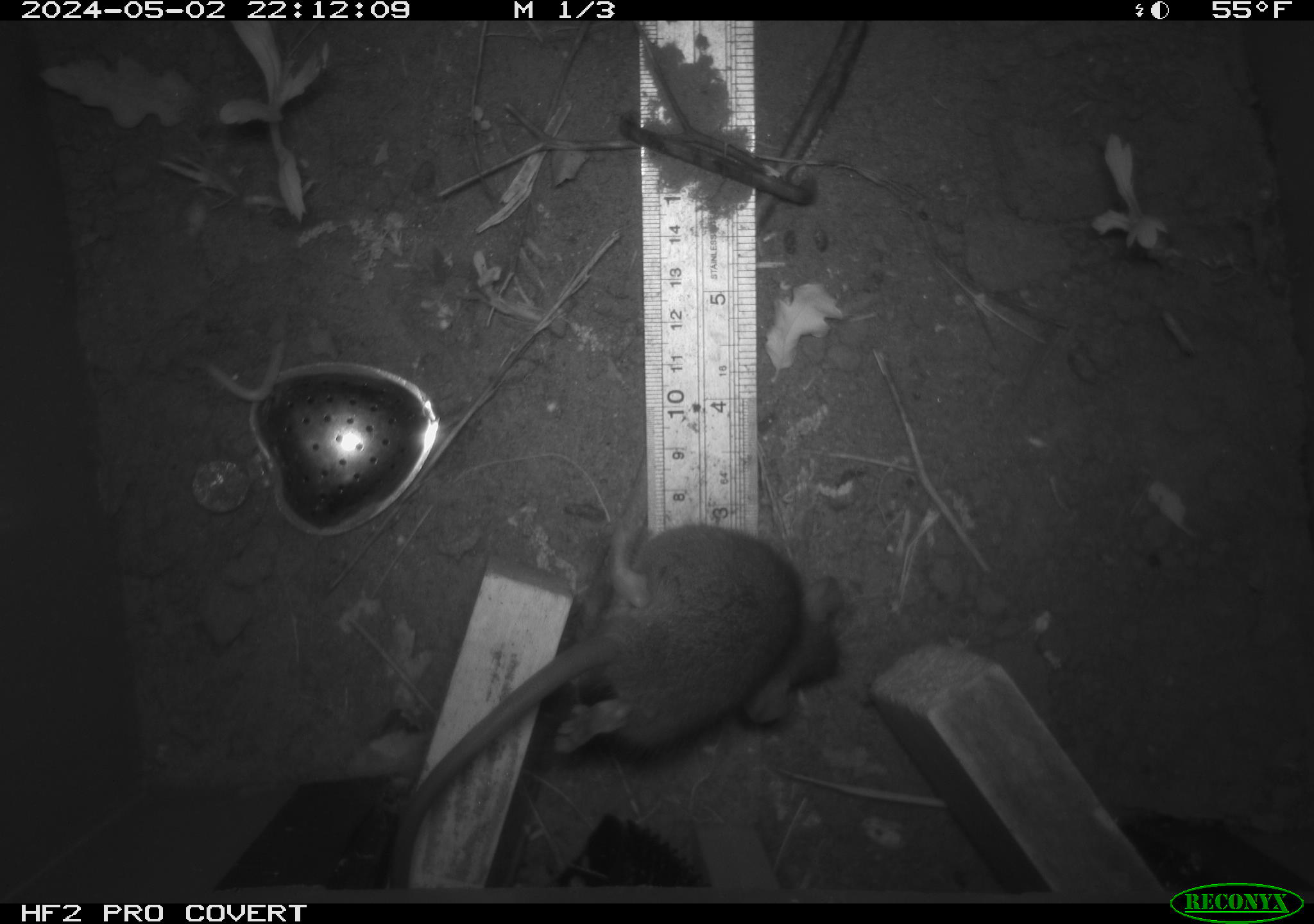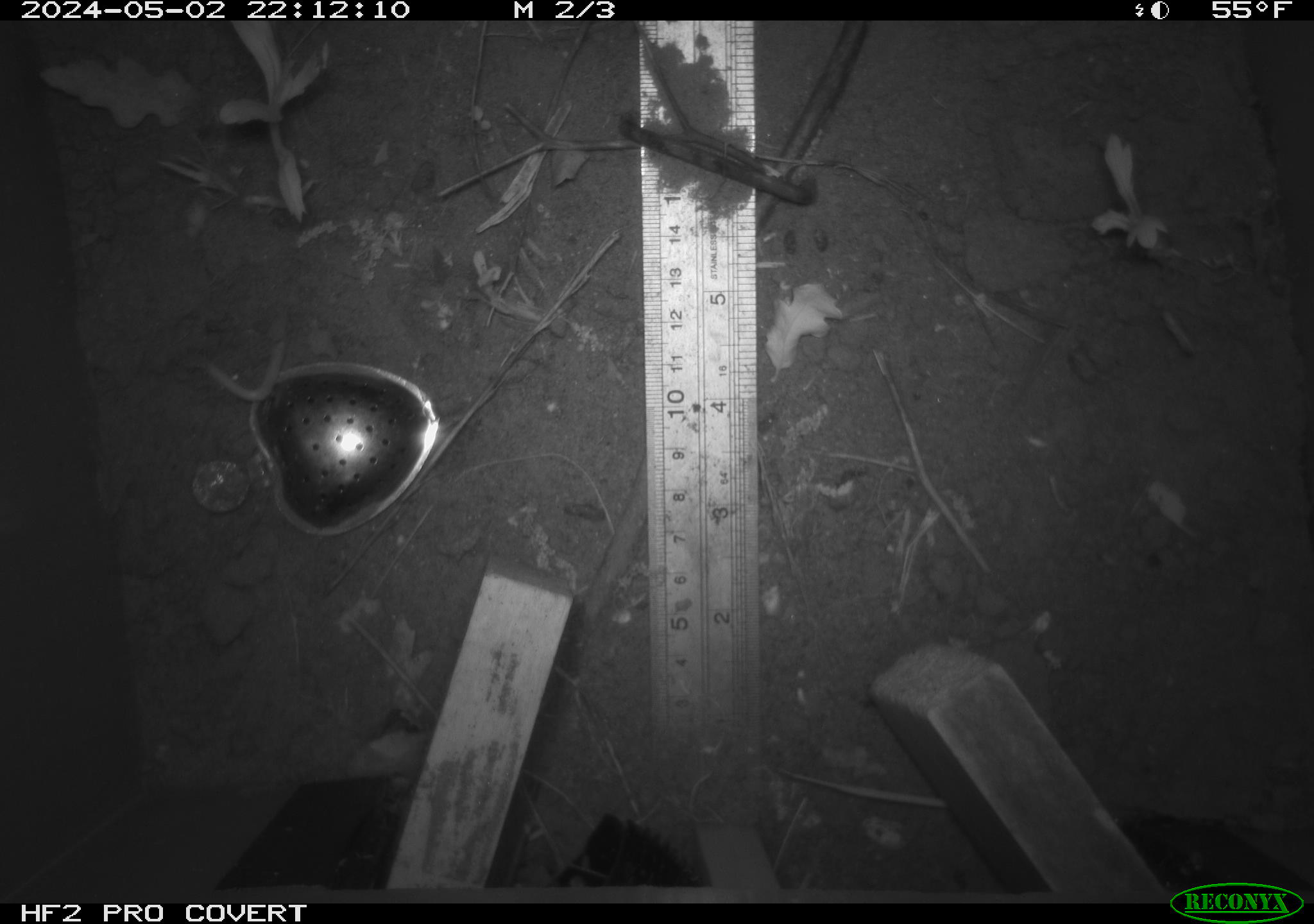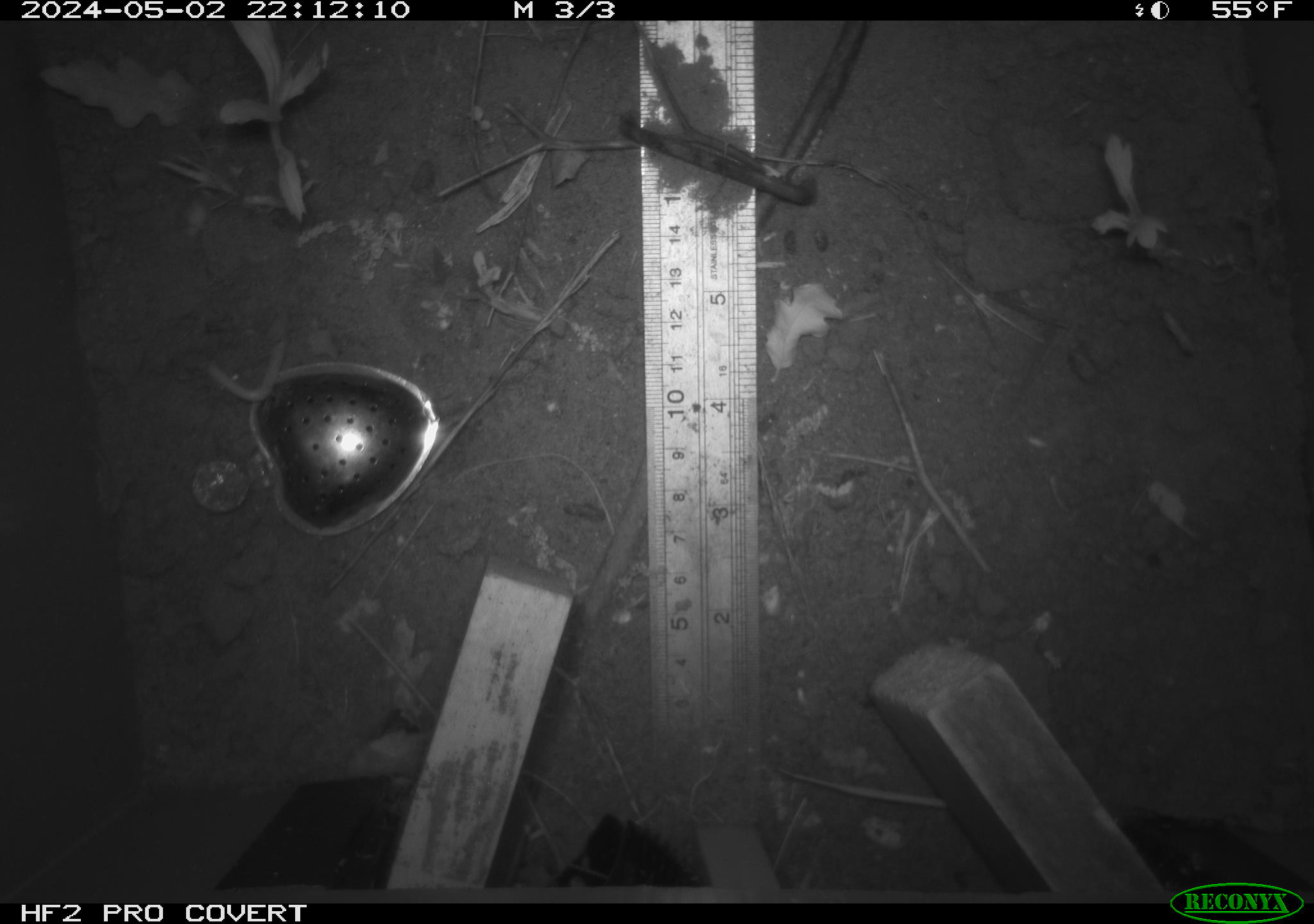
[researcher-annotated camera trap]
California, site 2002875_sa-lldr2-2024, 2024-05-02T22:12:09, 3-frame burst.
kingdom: Animalia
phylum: Chordata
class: Mammalia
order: Rodentia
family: Muridae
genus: Rattus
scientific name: Rattus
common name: rat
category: rattus species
Rattus species (rat) (Rattus).